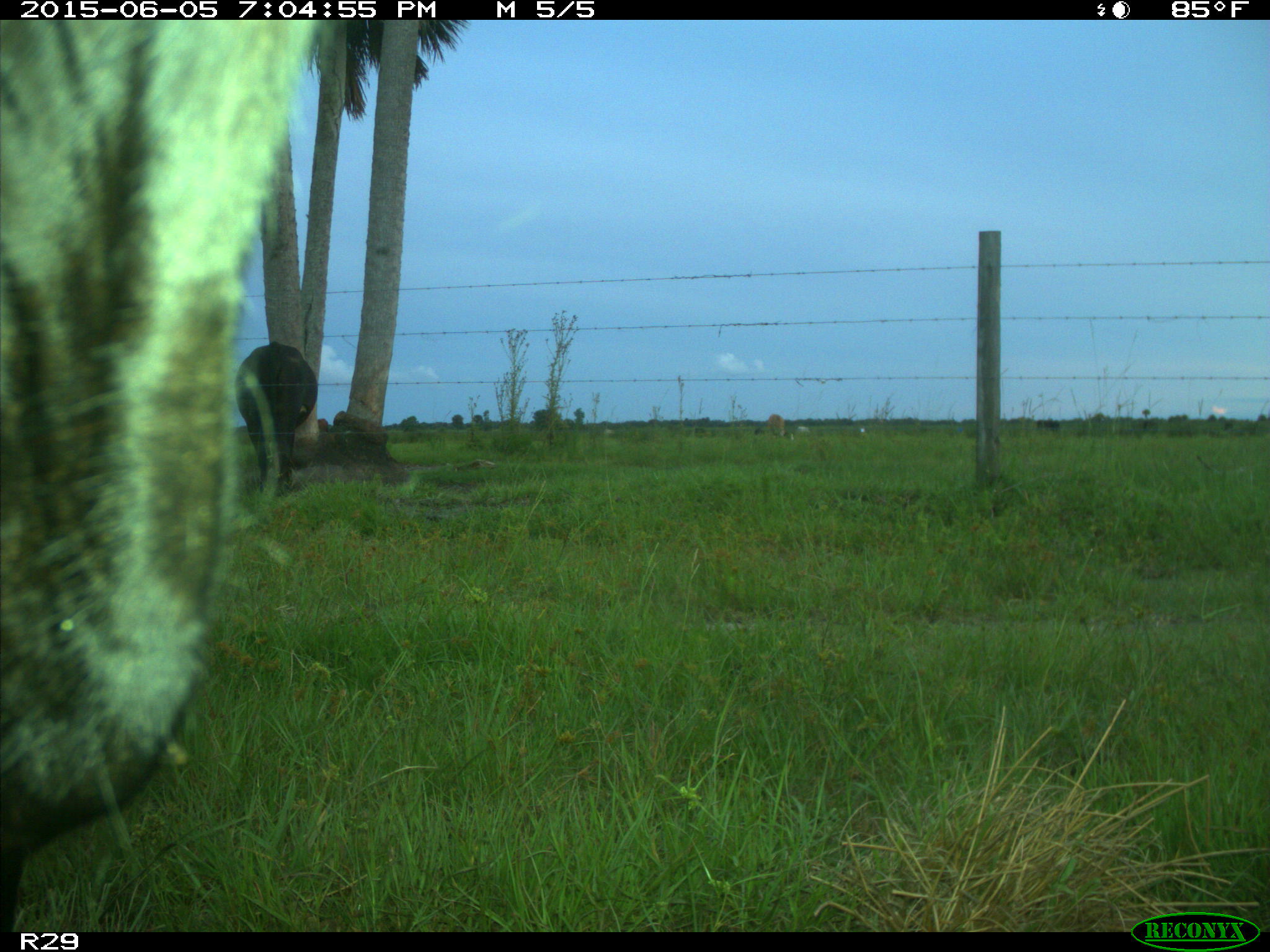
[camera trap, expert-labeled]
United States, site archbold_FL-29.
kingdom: Animalia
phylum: Chordata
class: Mammalia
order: Artiodactyla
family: Bovidae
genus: Bos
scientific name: Bos taurus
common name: domestic cow